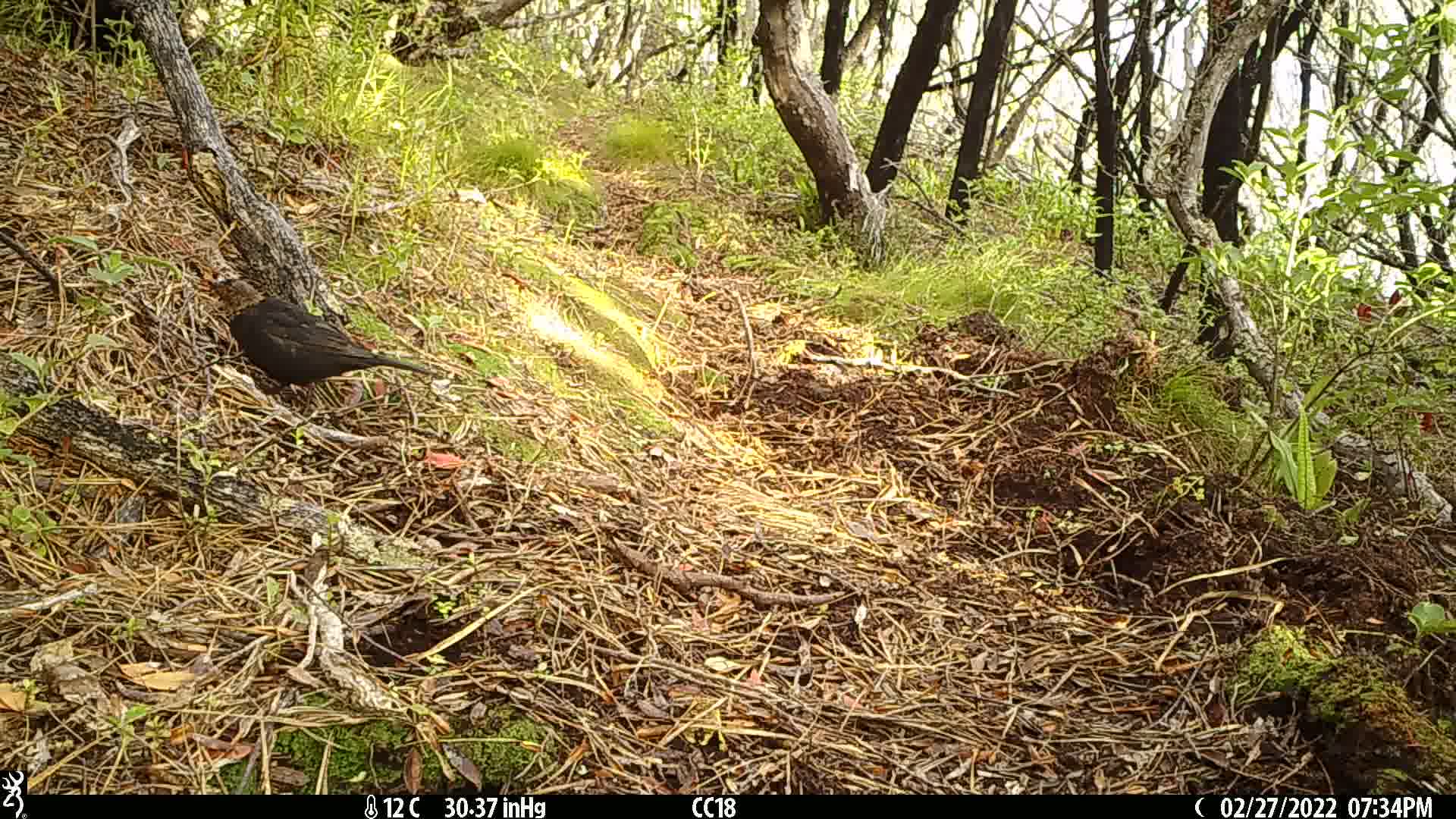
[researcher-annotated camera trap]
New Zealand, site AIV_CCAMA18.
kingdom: Animalia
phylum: Chordata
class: Aves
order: Passeriformes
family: Turdidae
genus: Turdus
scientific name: Turdus merula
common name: eurasian blackbird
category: blackbird